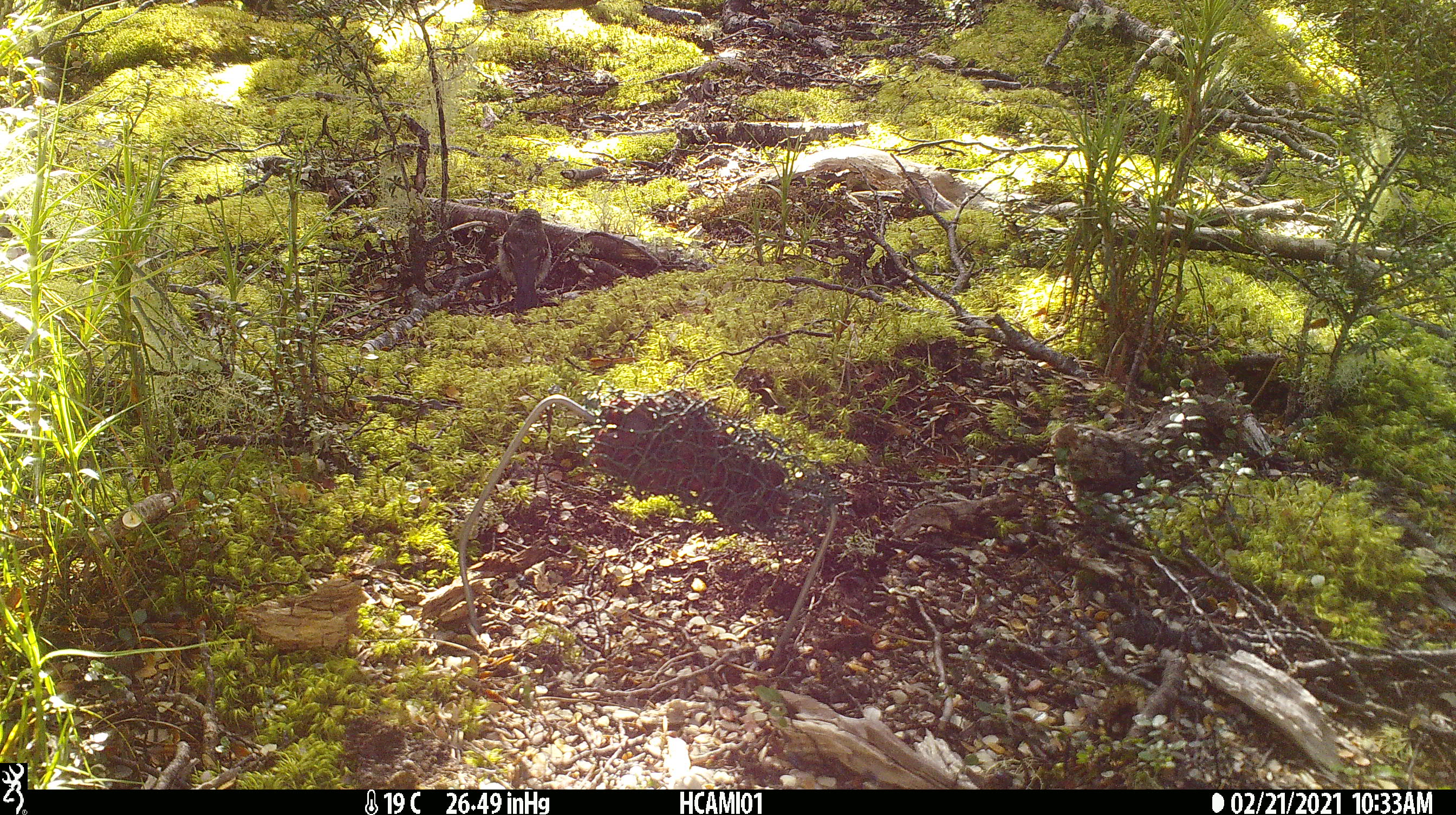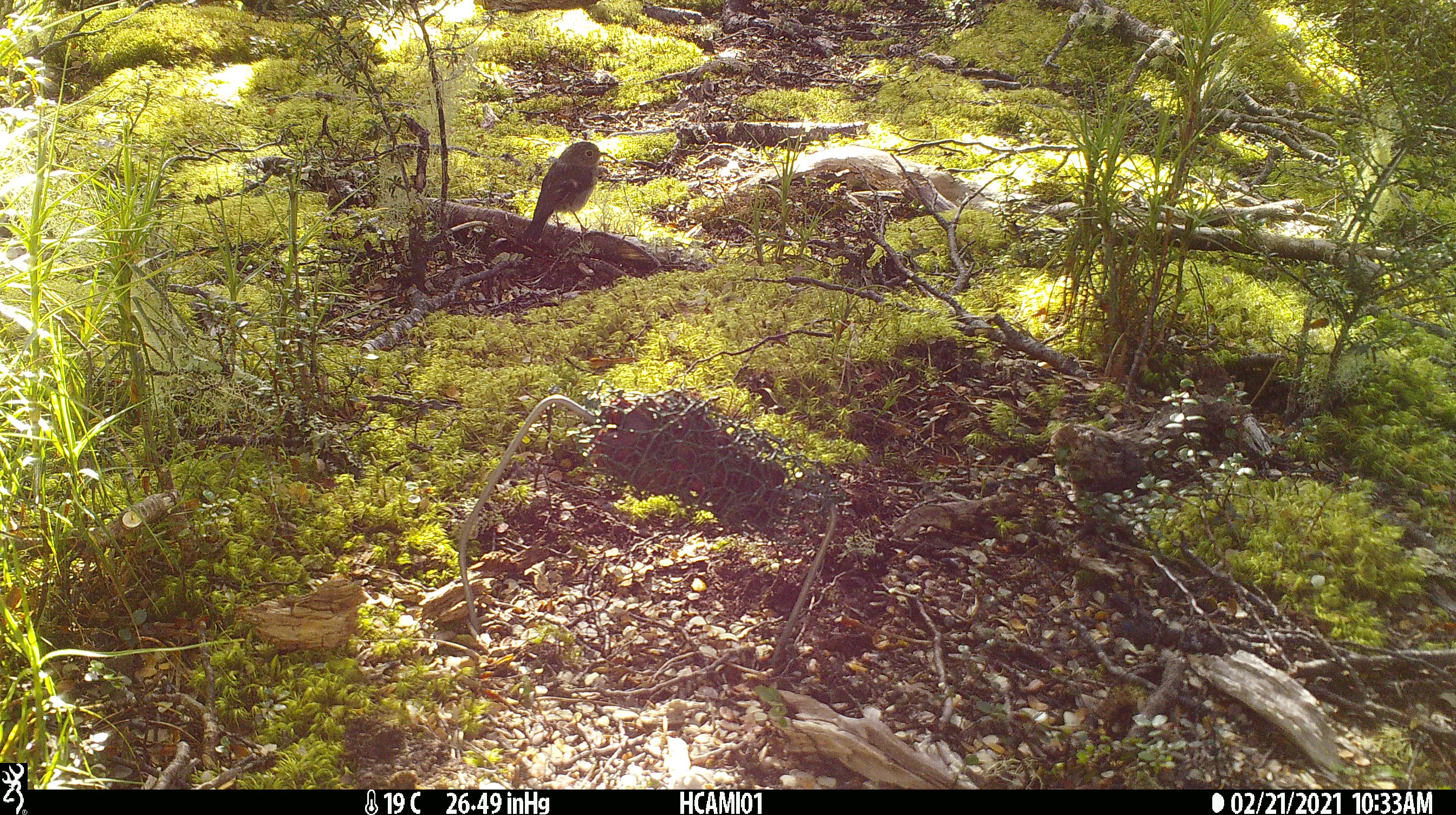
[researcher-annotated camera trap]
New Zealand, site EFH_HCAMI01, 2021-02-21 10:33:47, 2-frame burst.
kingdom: Animalia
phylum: Chordata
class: Aves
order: Passeriformes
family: Petroicidae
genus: Petroica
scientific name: Petroica macrocephala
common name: tomtit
Tomtit (Petroica macrocephala).